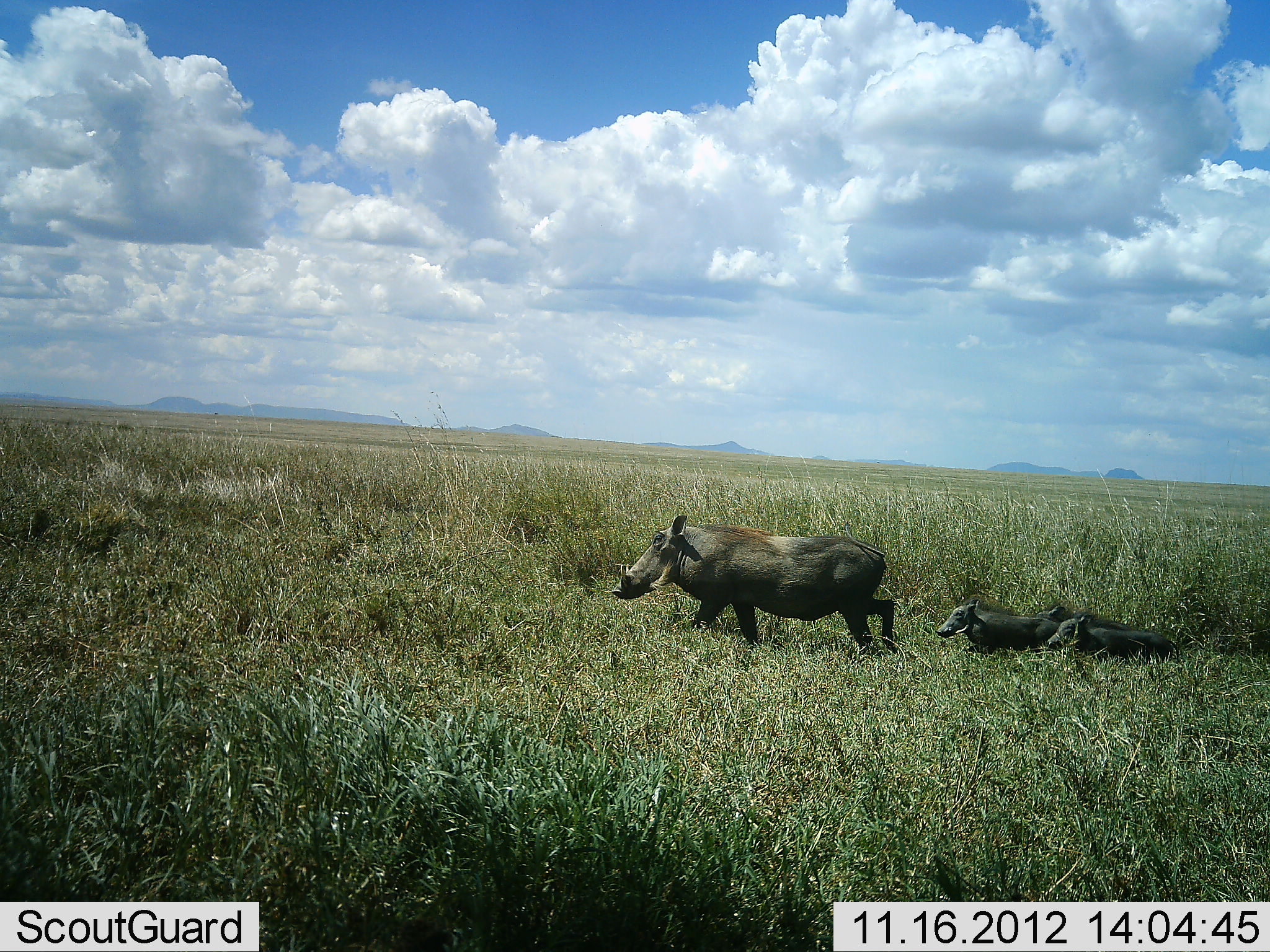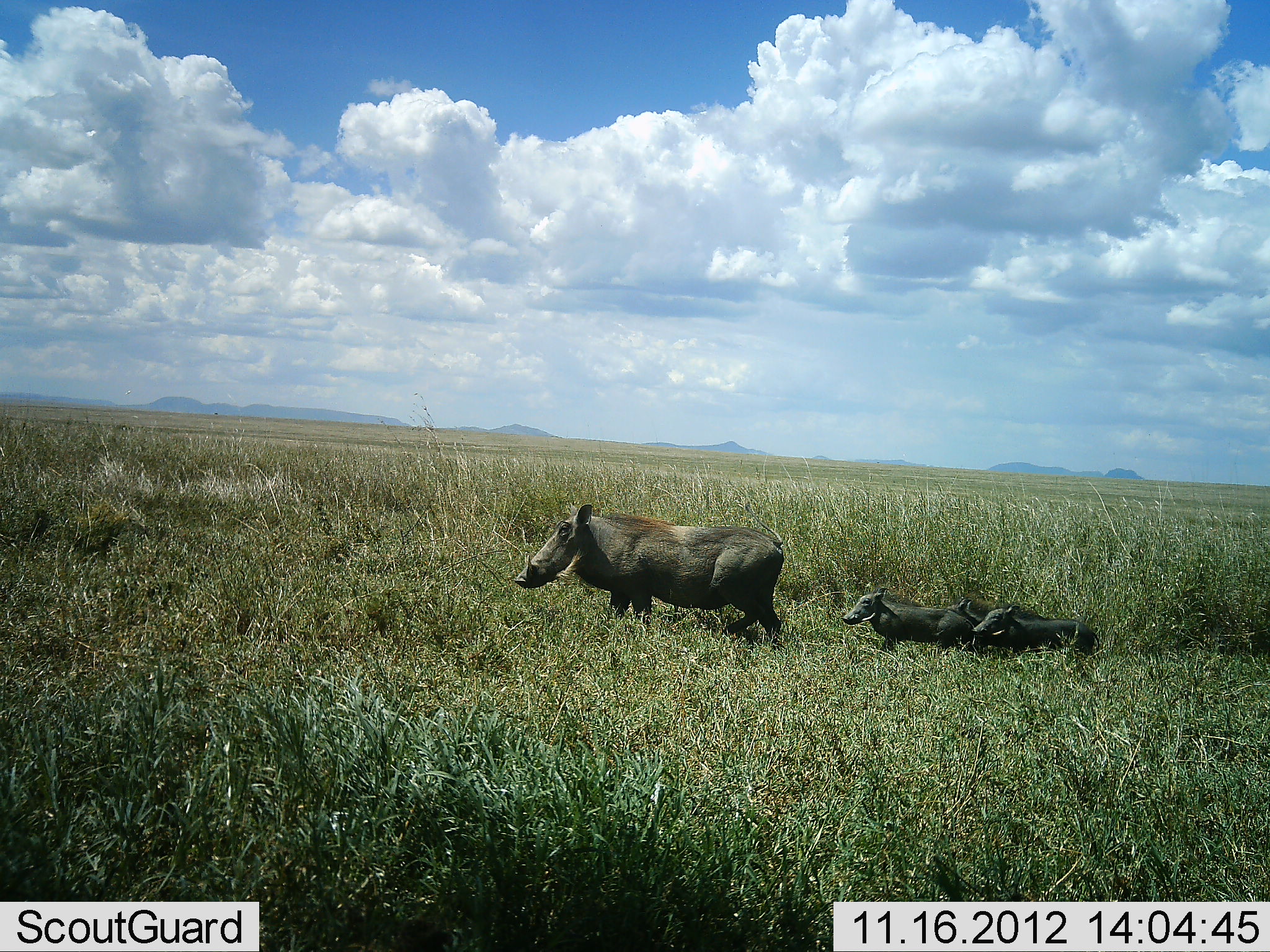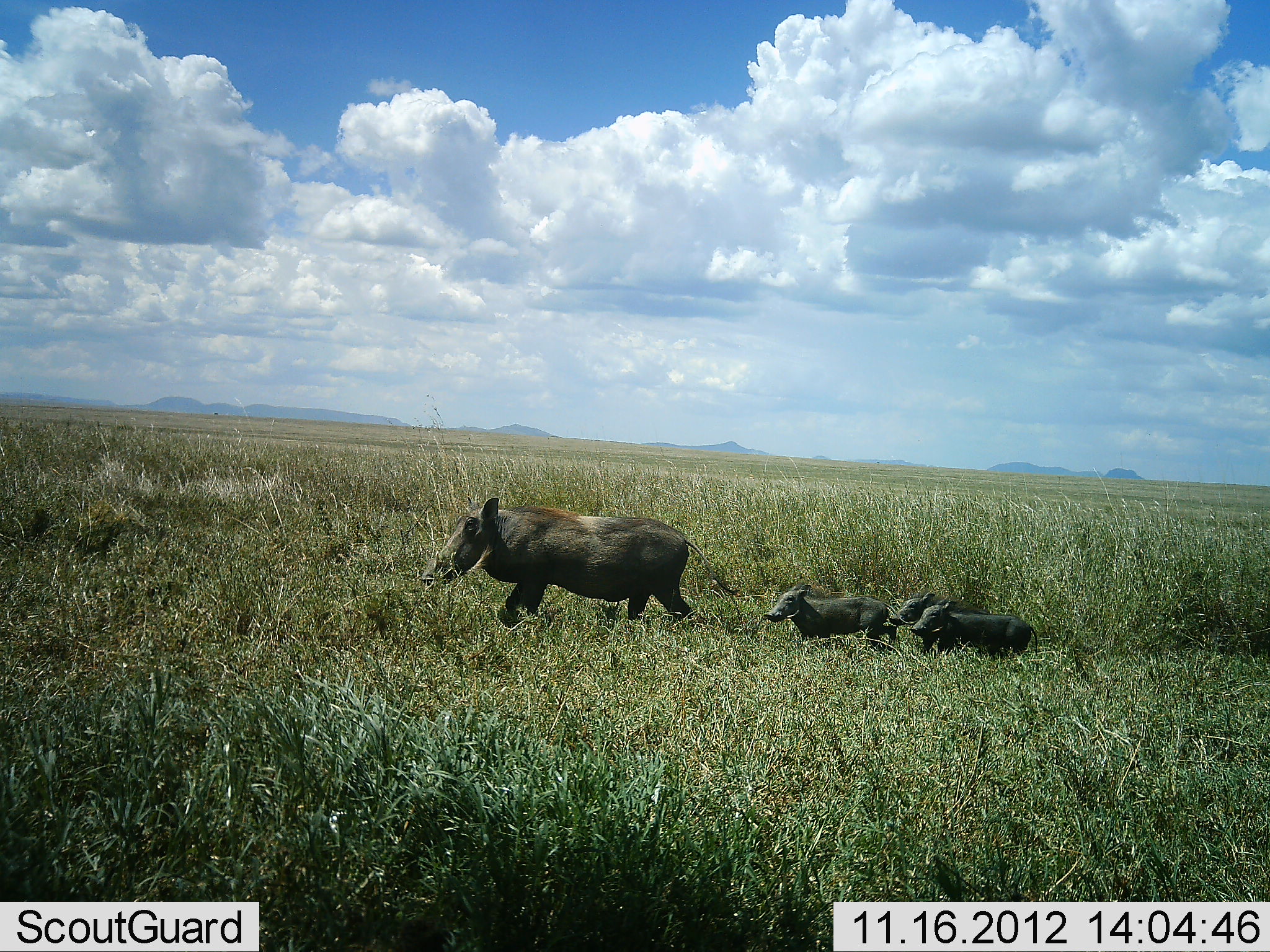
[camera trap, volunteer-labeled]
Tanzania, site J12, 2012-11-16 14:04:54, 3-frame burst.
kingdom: Animalia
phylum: Chordata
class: Mammalia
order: Artiodactyla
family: Suidae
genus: Phacochoerus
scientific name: Phacochoerus africanus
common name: warthog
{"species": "warthog (Phacochoerus africanus)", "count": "4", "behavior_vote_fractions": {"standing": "0%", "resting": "0%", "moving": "100%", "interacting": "0%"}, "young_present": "100%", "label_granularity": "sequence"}